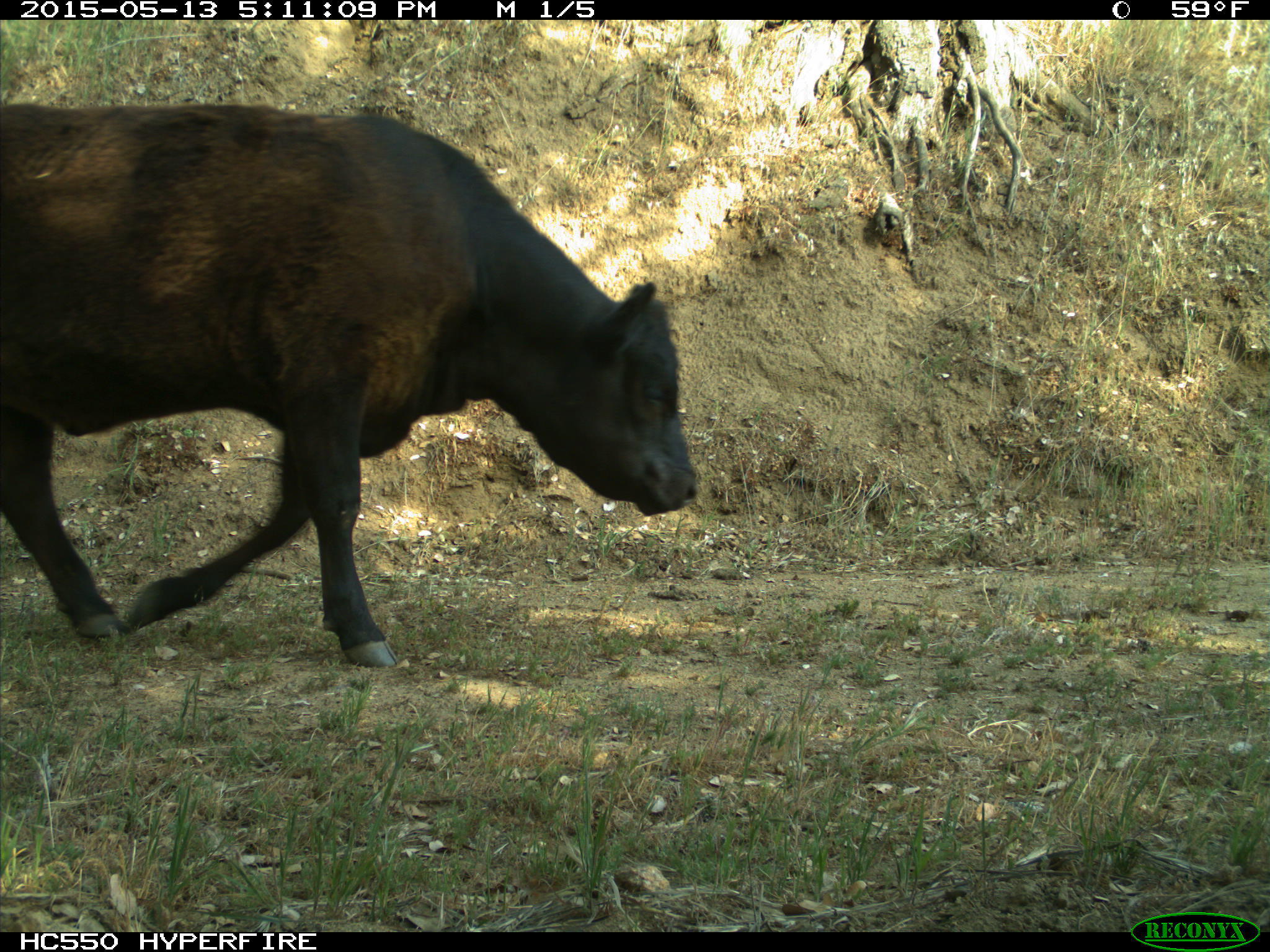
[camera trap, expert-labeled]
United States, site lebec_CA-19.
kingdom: Animalia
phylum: Chordata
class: Mammalia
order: Artiodactyla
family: Bovidae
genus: Bos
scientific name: Bos taurus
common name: domestic cow